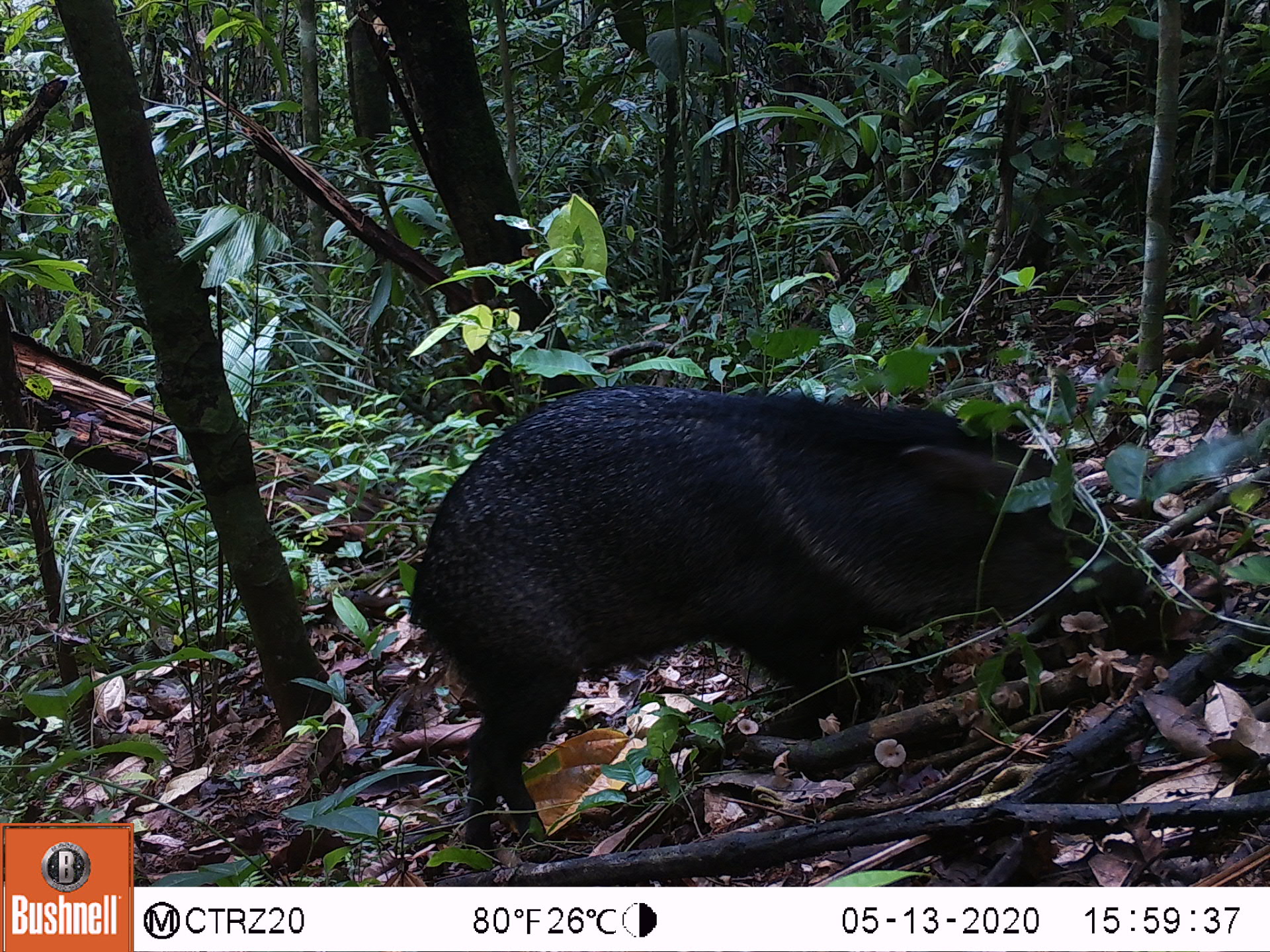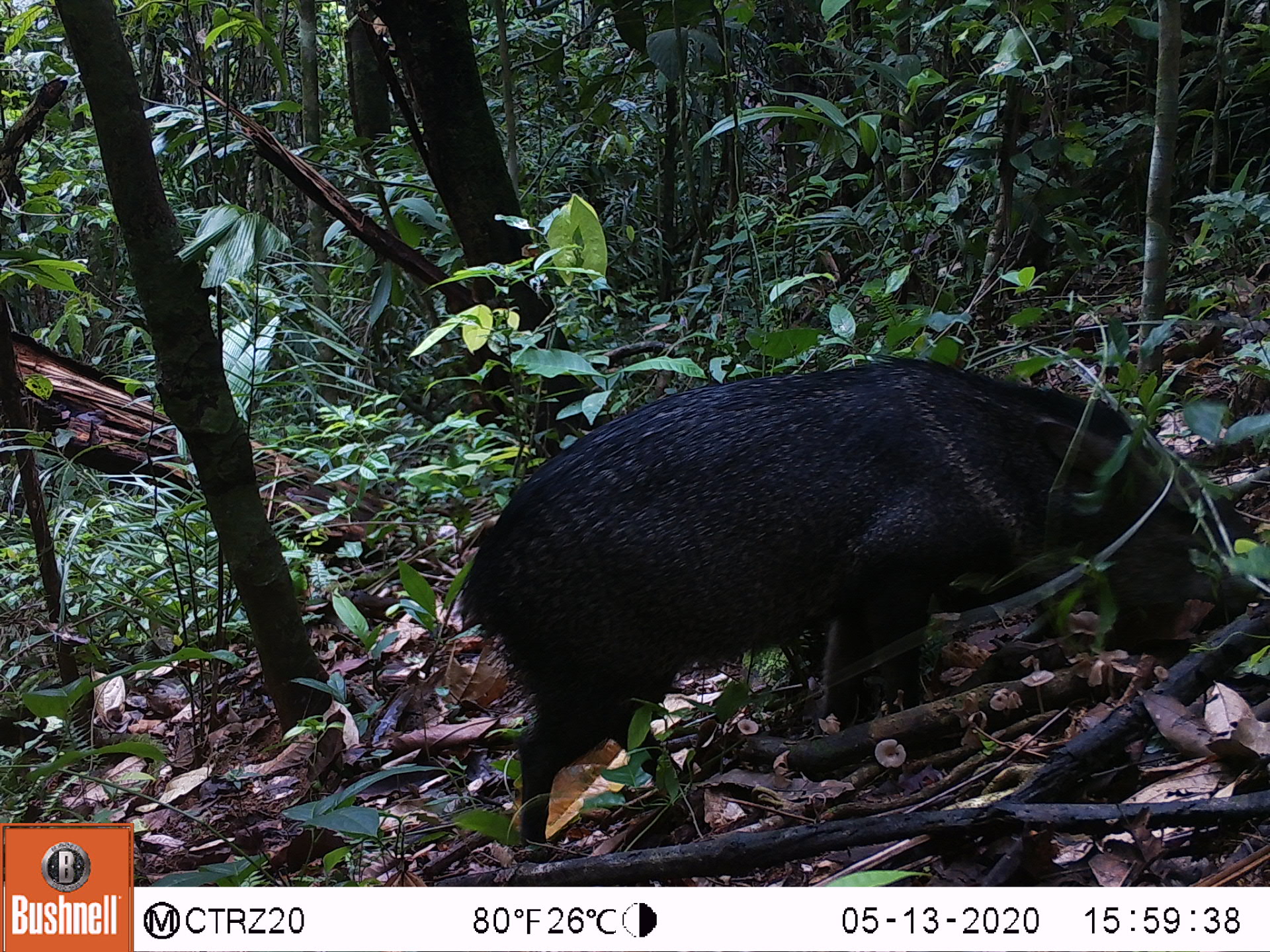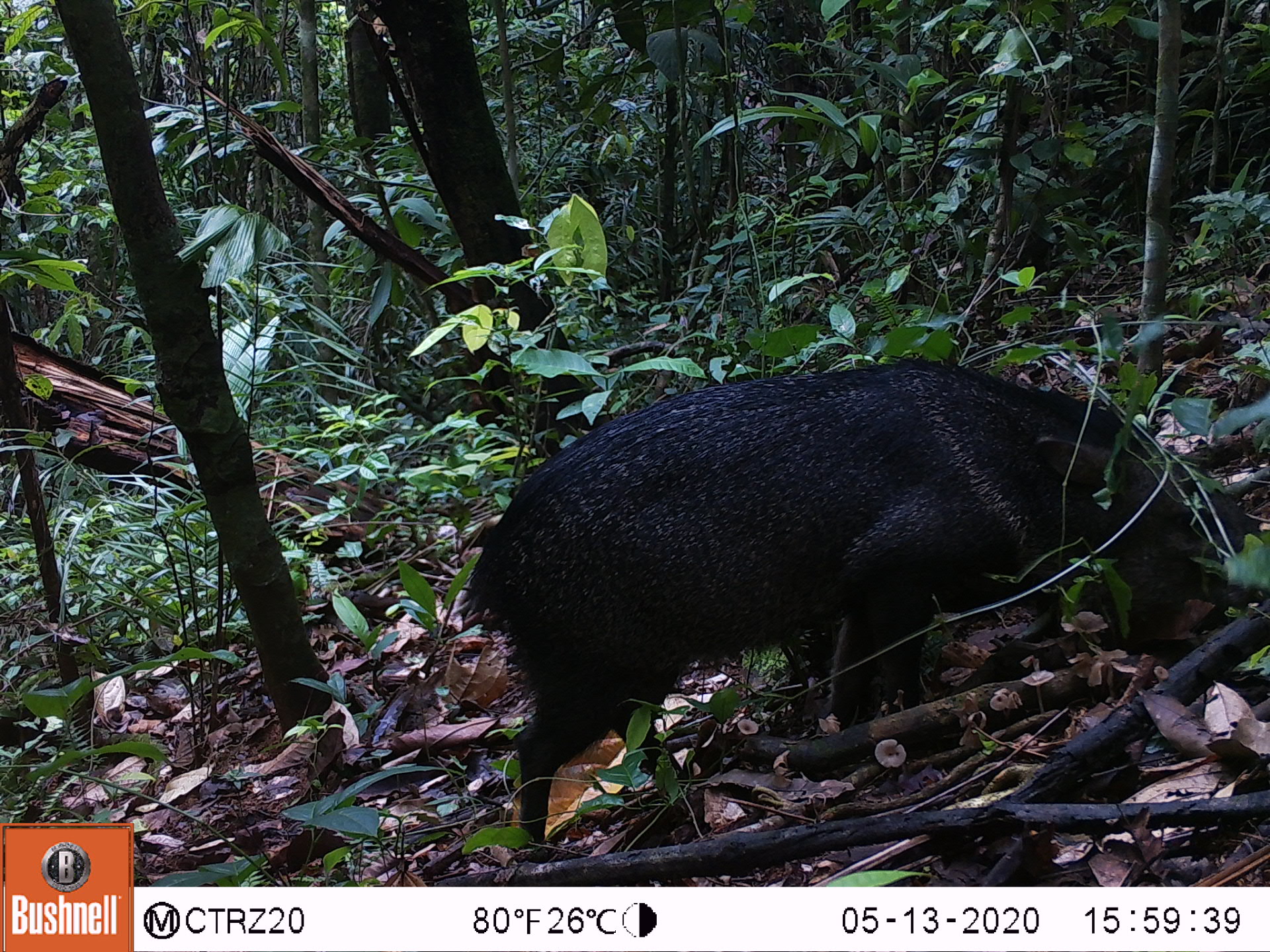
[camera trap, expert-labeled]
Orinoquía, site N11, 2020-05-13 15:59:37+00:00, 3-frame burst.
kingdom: Animalia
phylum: Chordata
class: Mammalia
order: Artiodactyla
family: Tayassuidae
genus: Pecari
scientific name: Pecari tajacu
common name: collared peccary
Collared peccary (Pecari tajacu).